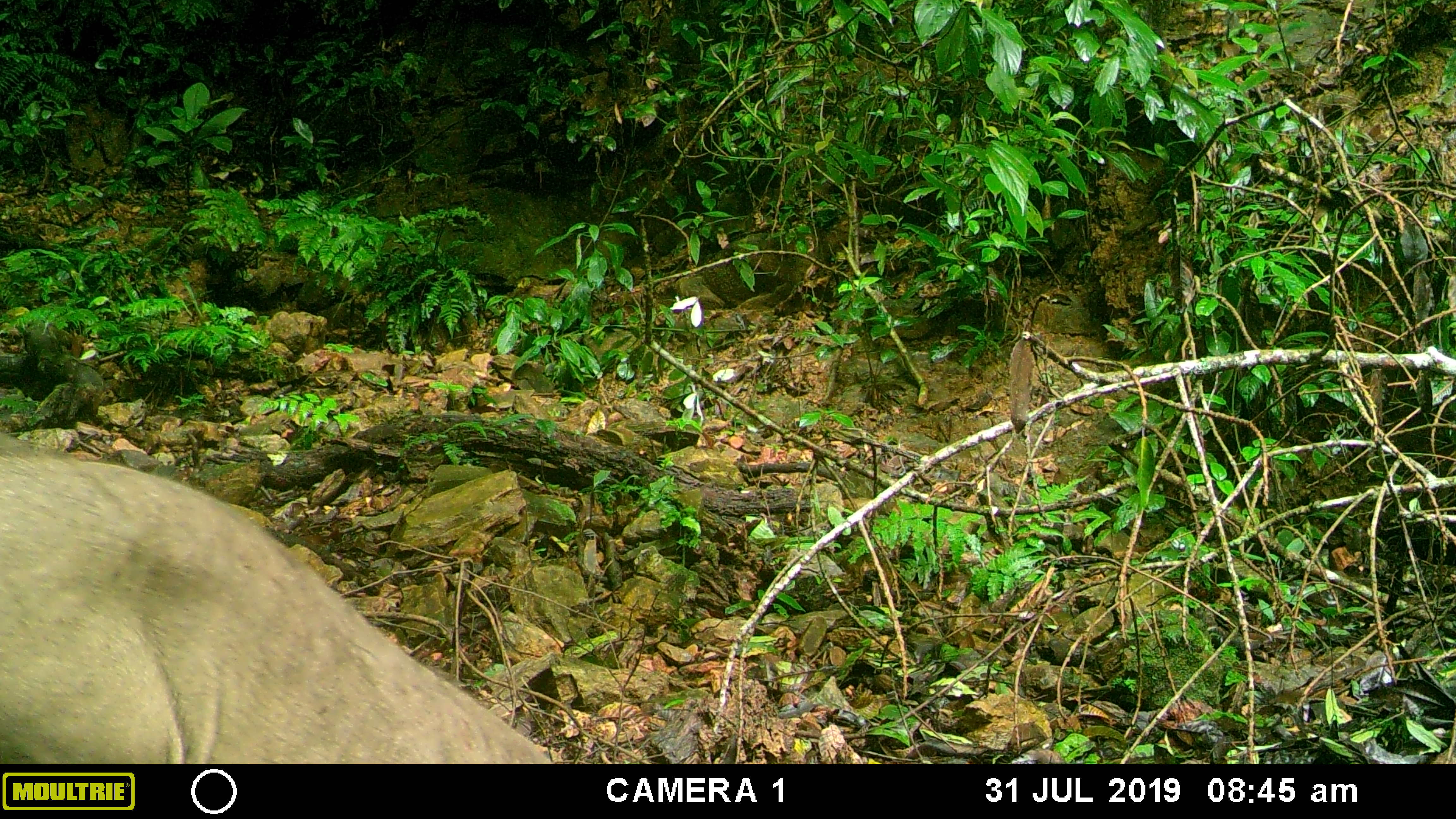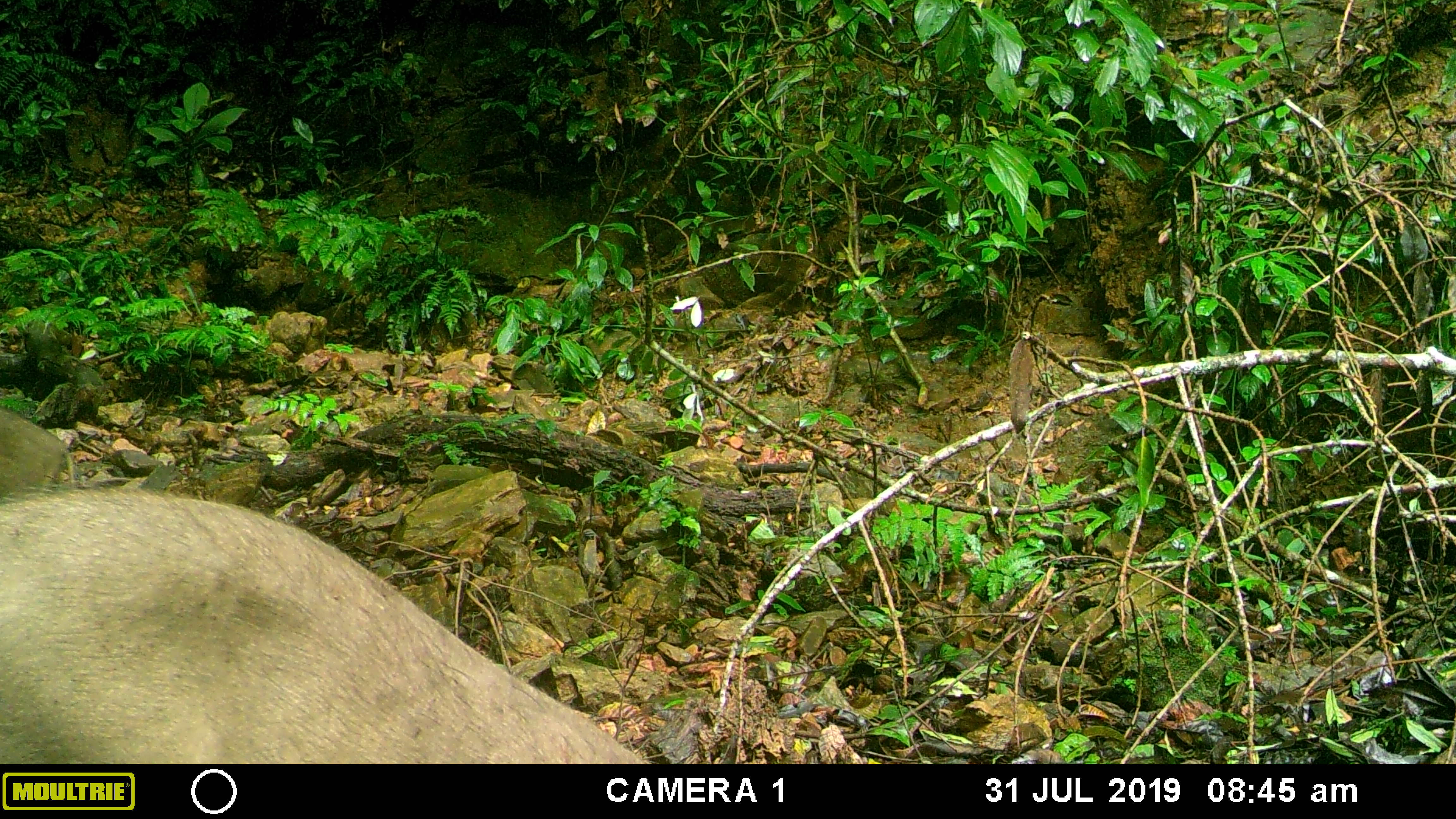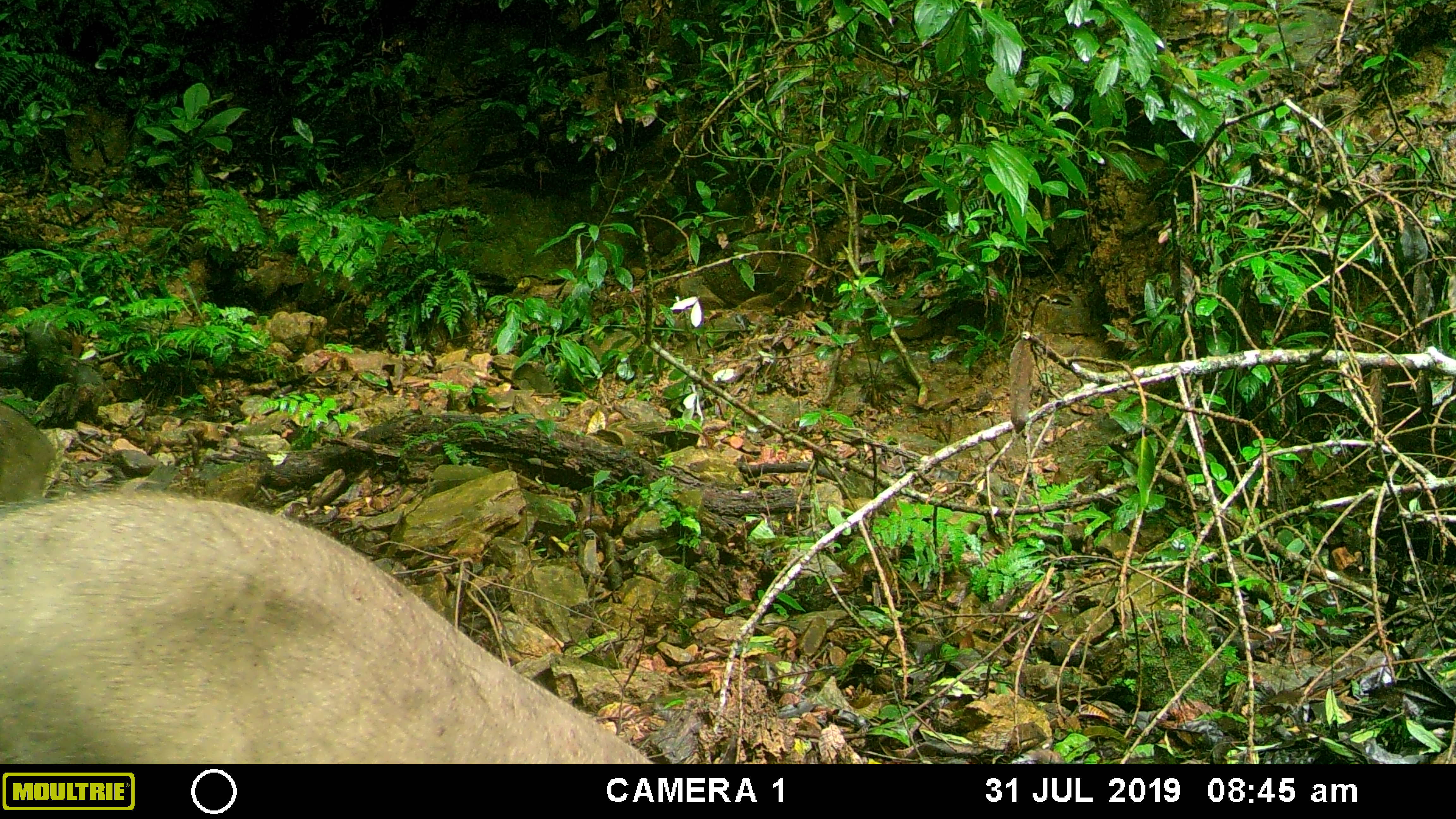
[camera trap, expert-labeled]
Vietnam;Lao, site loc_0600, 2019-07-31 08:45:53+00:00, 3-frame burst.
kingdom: Animalia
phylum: Chordata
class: Mammalia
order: Artiodactyla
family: Suidae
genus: Sus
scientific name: Sus scrofa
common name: eurasian wild pig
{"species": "eurasian wild pig (Sus scrofa)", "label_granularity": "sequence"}